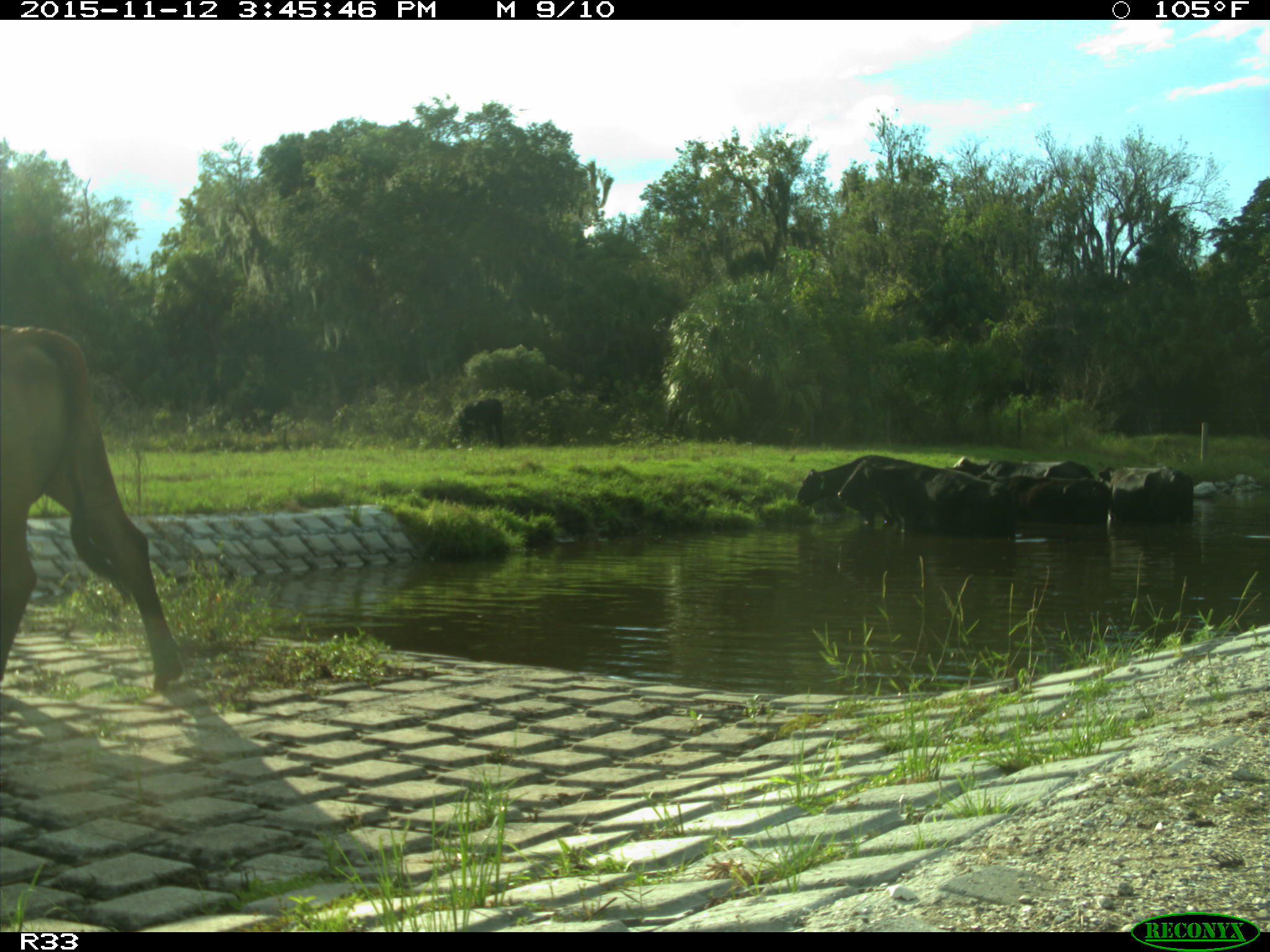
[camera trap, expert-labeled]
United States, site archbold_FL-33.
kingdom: Animalia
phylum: Chordata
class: Mammalia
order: Artiodactyla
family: Bovidae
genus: Bos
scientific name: Bos taurus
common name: domestic cow